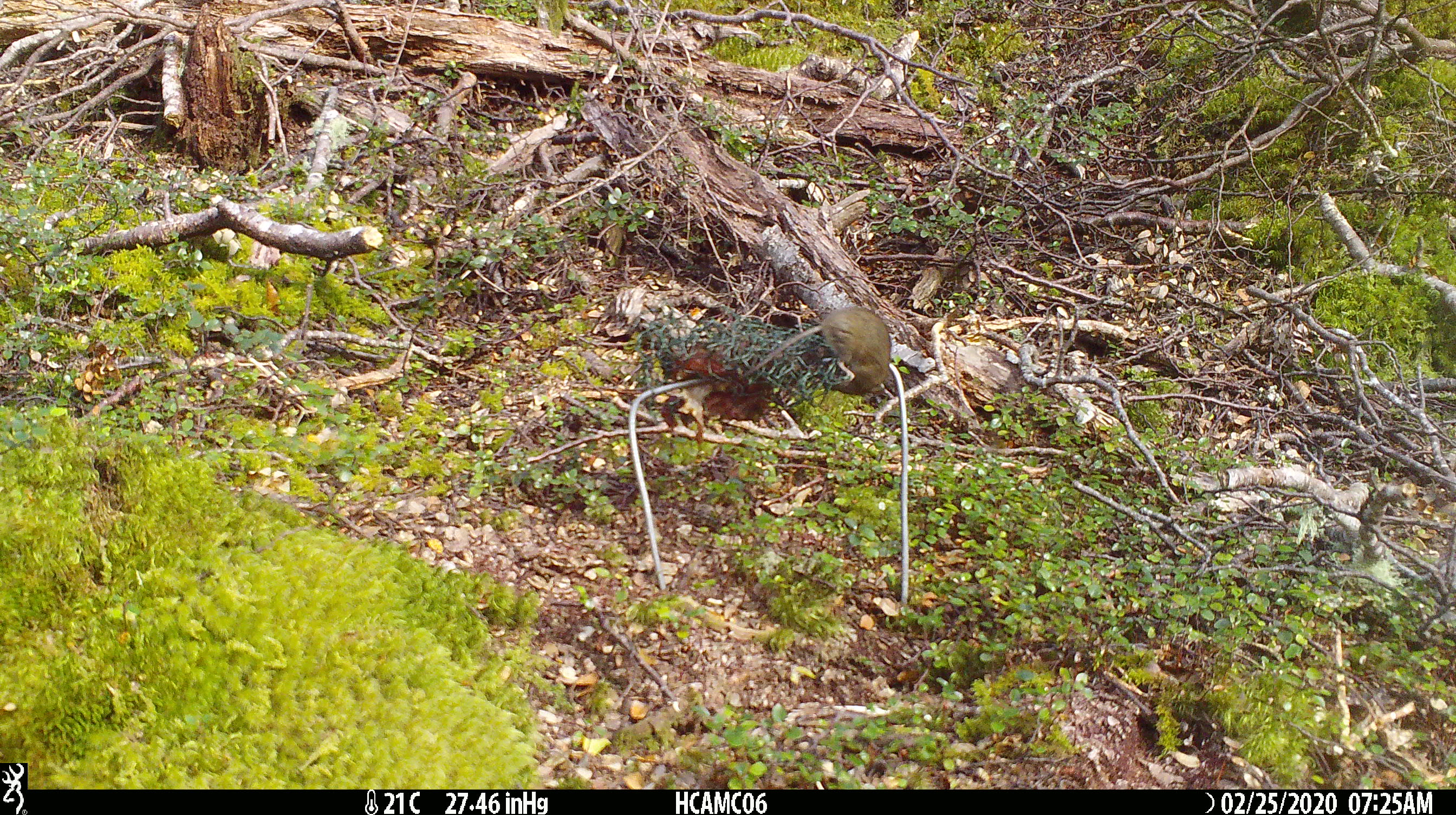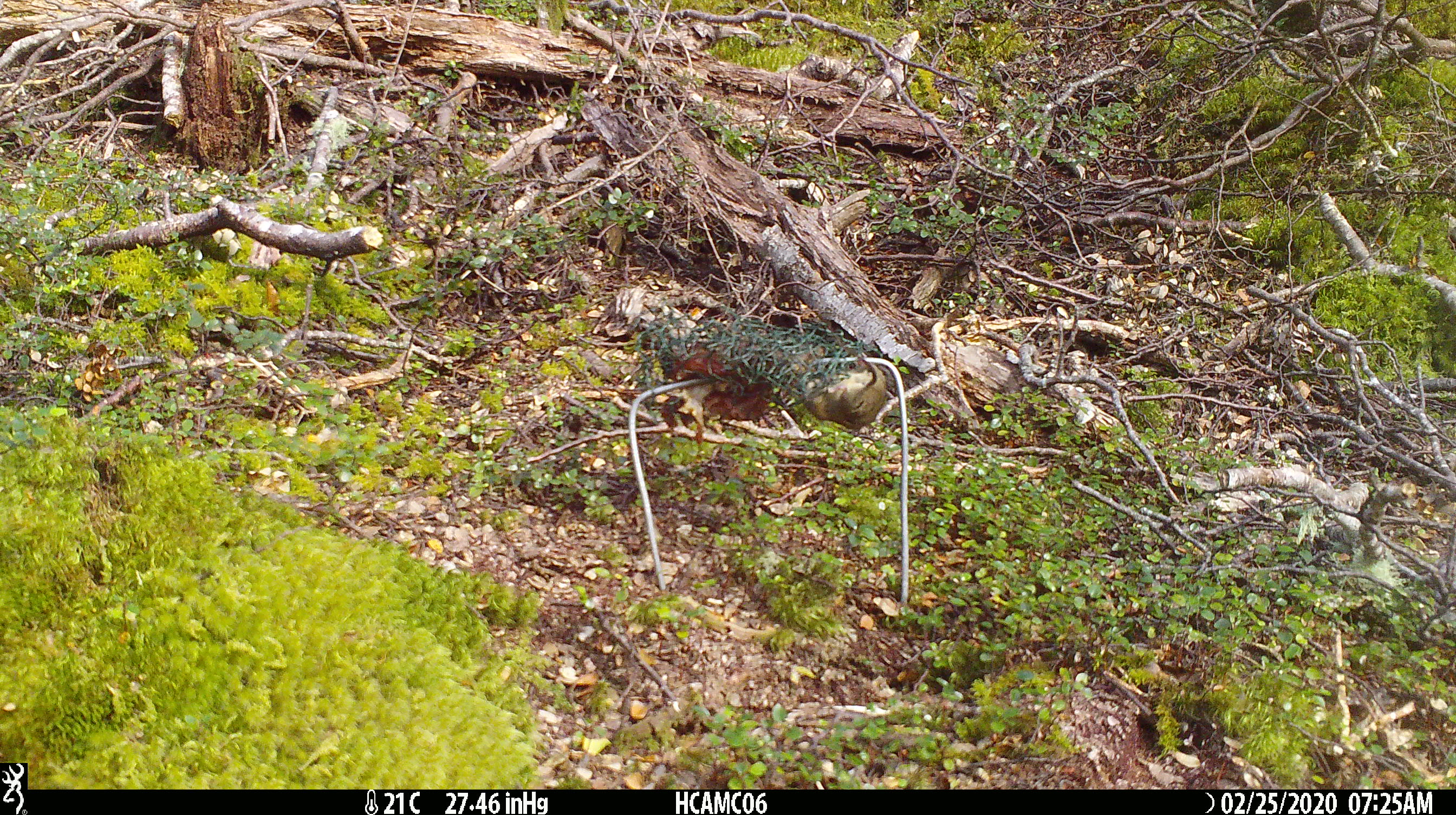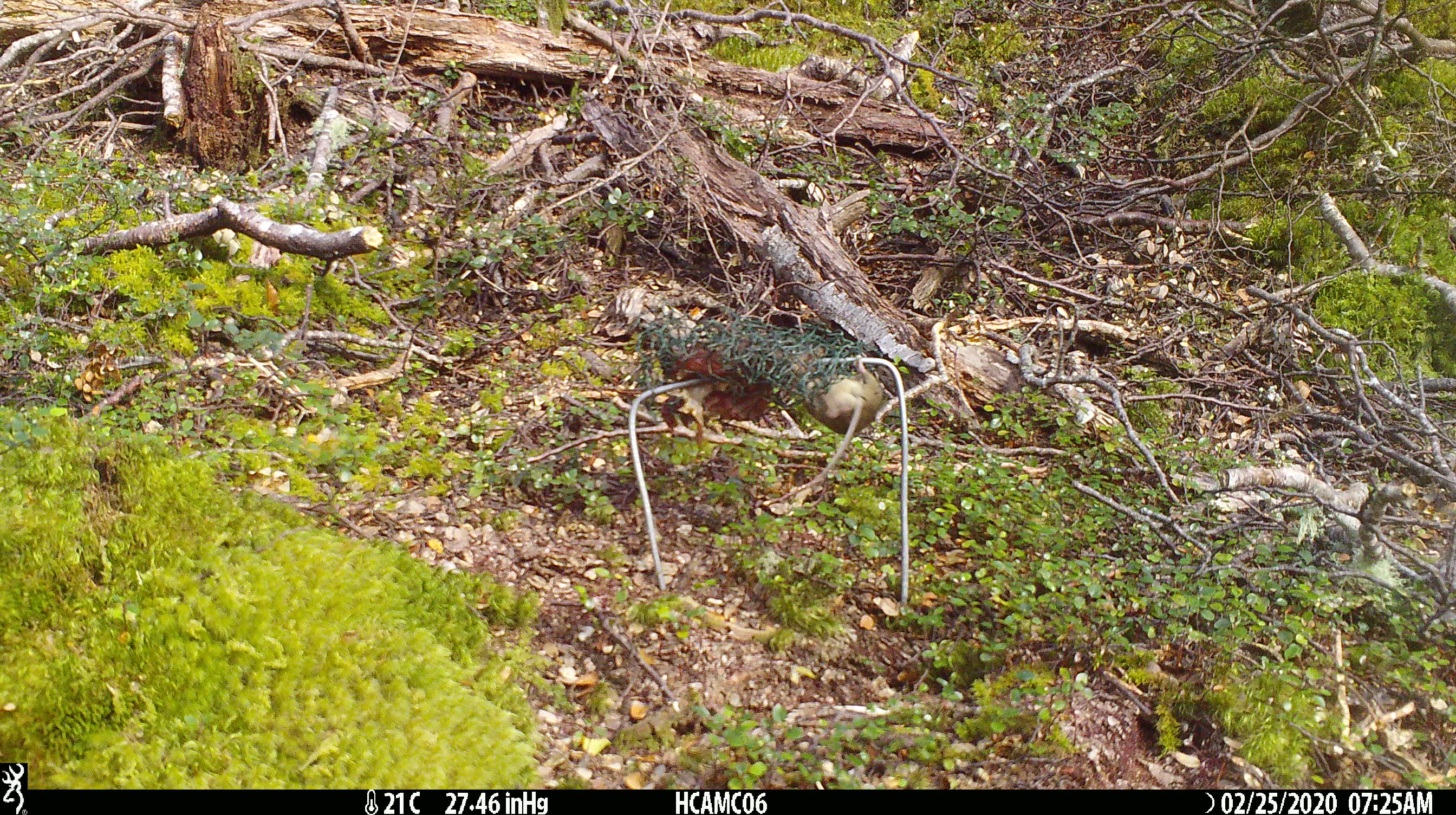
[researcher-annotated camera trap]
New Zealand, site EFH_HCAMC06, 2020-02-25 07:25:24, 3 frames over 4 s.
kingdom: Animalia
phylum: Chordata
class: Mammalia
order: Rodentia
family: Muridae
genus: Mus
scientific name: Mus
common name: mouse